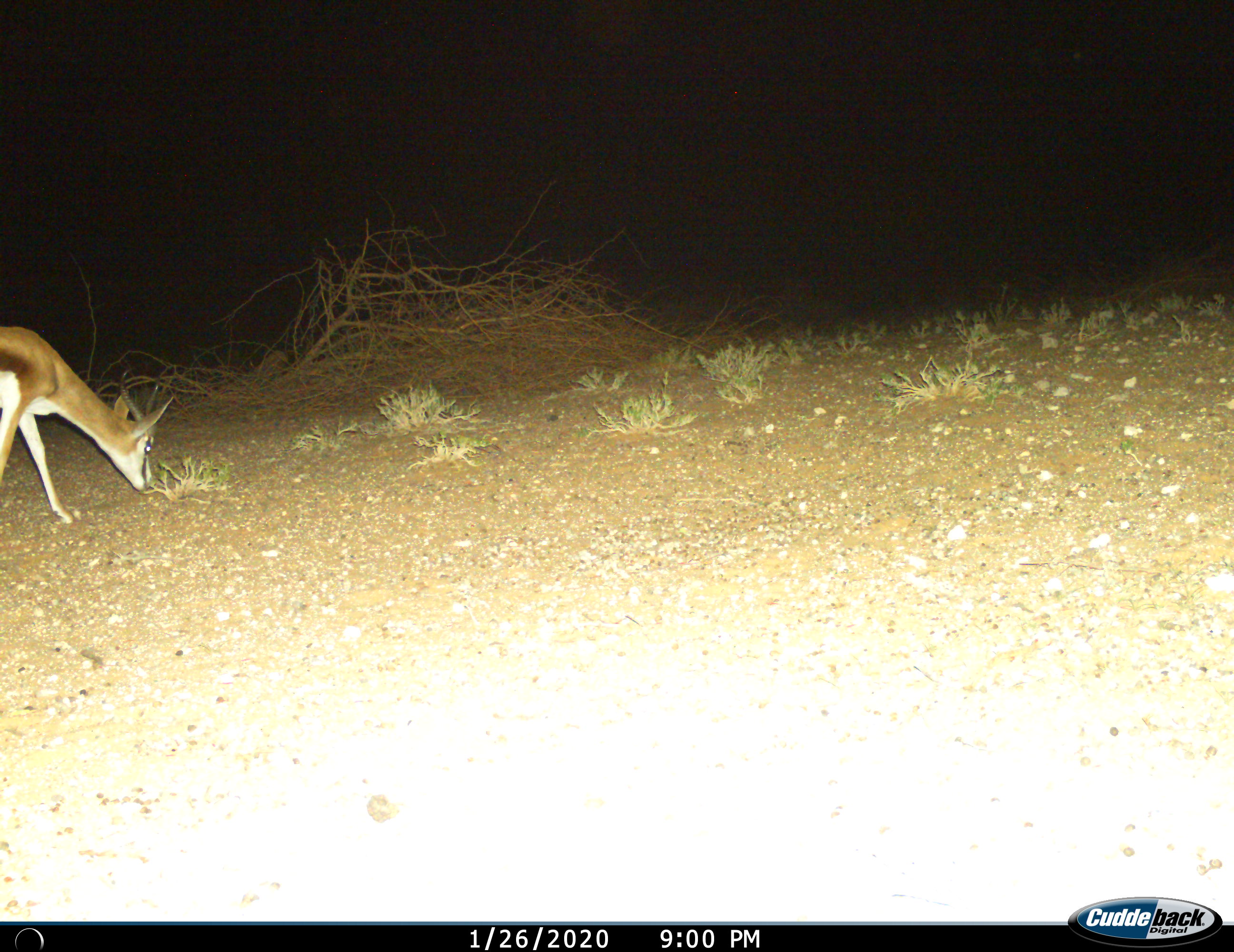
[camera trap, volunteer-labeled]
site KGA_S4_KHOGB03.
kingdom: Animalia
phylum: Chordata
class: Mammalia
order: Artiodactyla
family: Bovidae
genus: Antidorcas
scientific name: Antidorcas marsupialis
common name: springbok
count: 1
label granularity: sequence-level